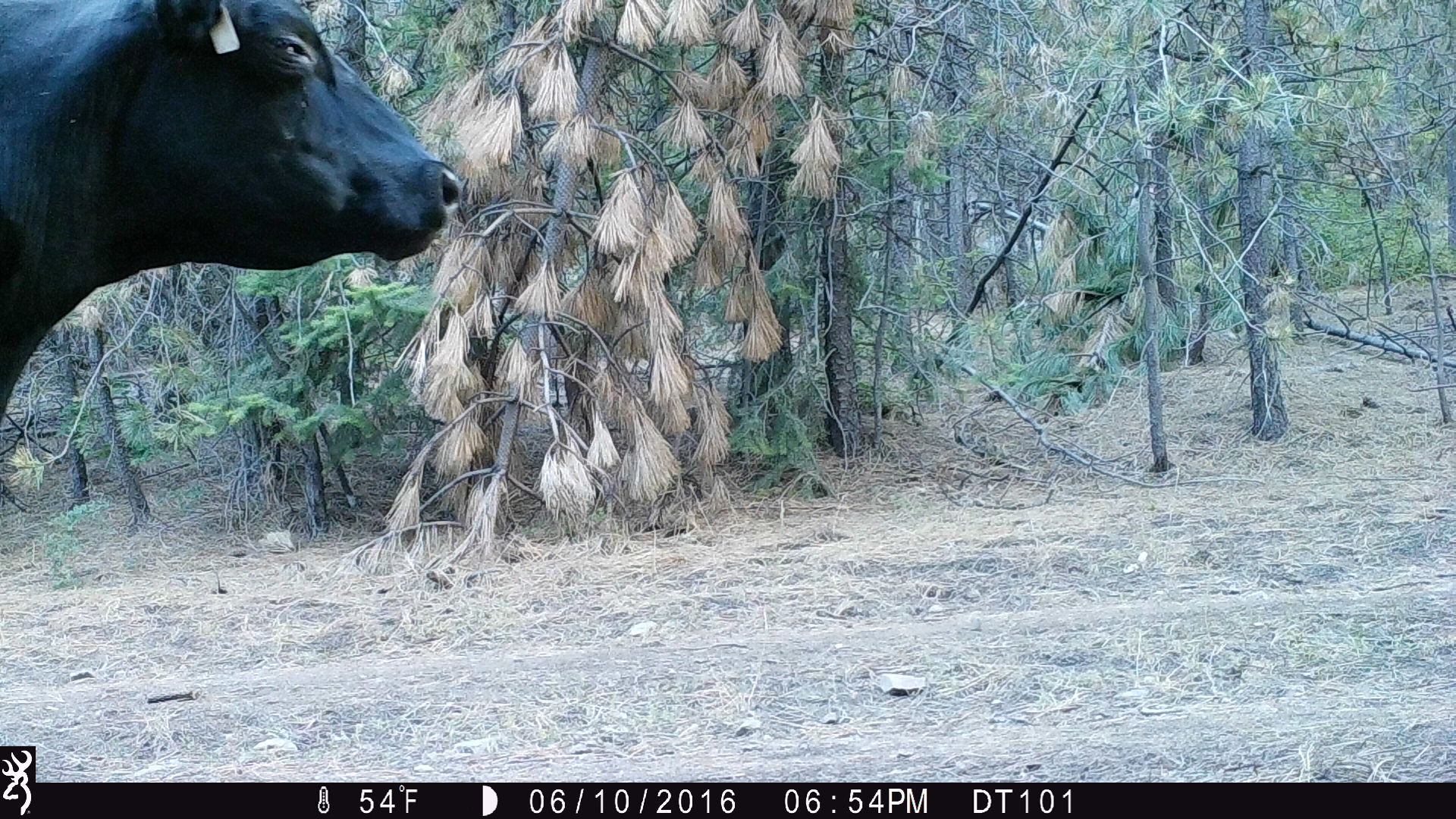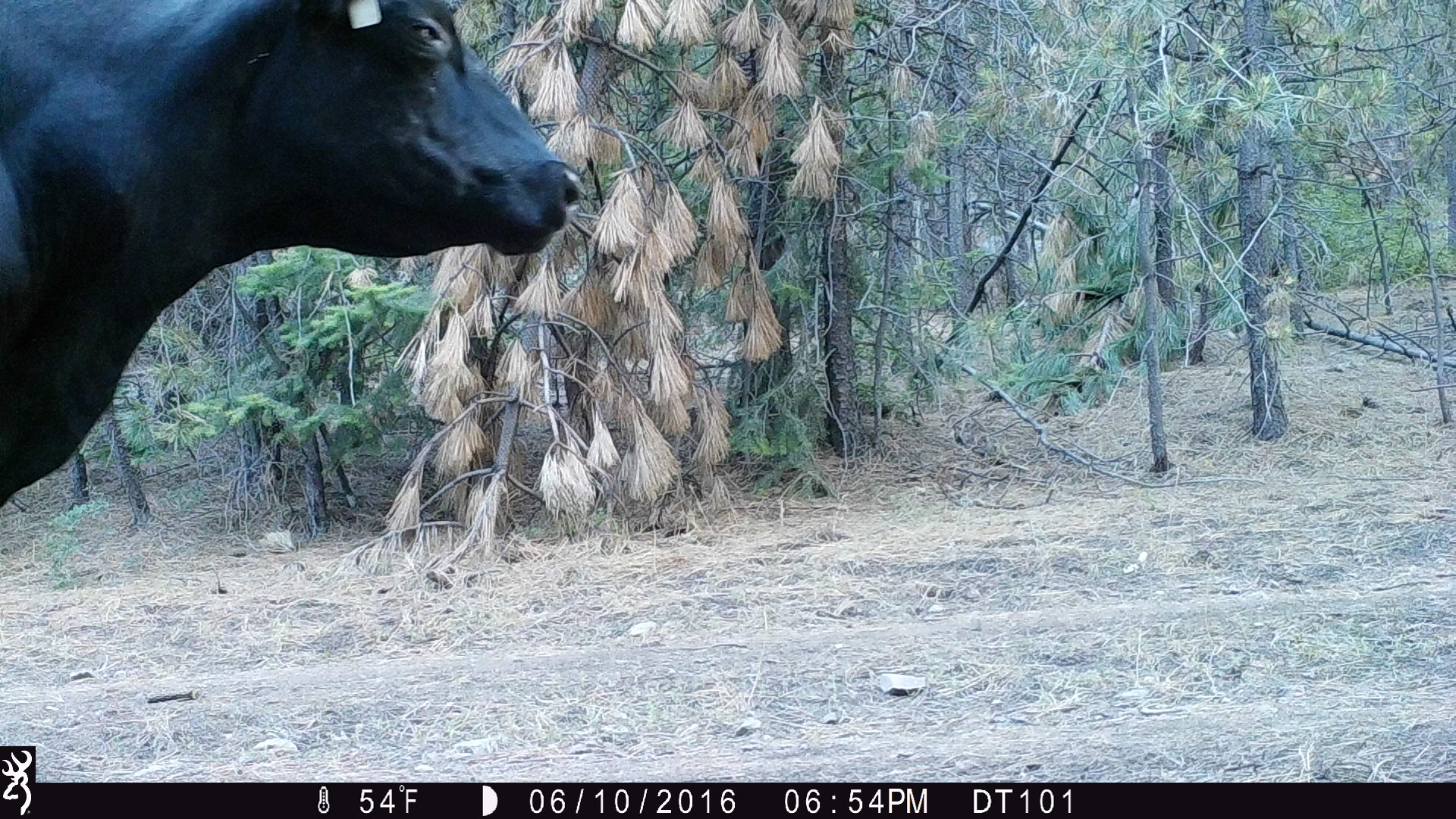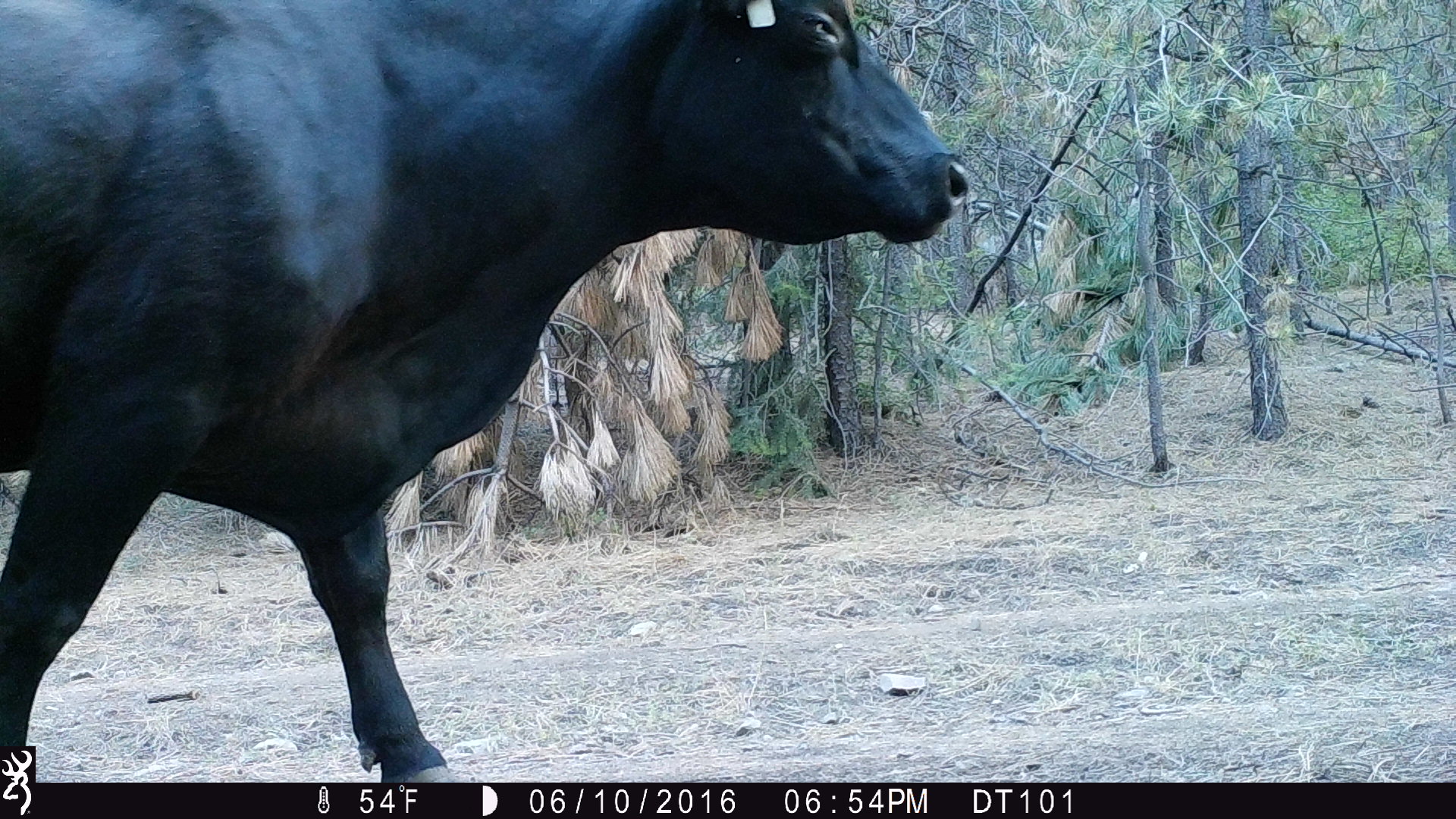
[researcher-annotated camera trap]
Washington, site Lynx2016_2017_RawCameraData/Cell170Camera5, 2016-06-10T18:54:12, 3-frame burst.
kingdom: Animalia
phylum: Chordata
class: Mammalia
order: Artiodactyla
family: Bovidae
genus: Bos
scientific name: Bos taurus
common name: domestic cattle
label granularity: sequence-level